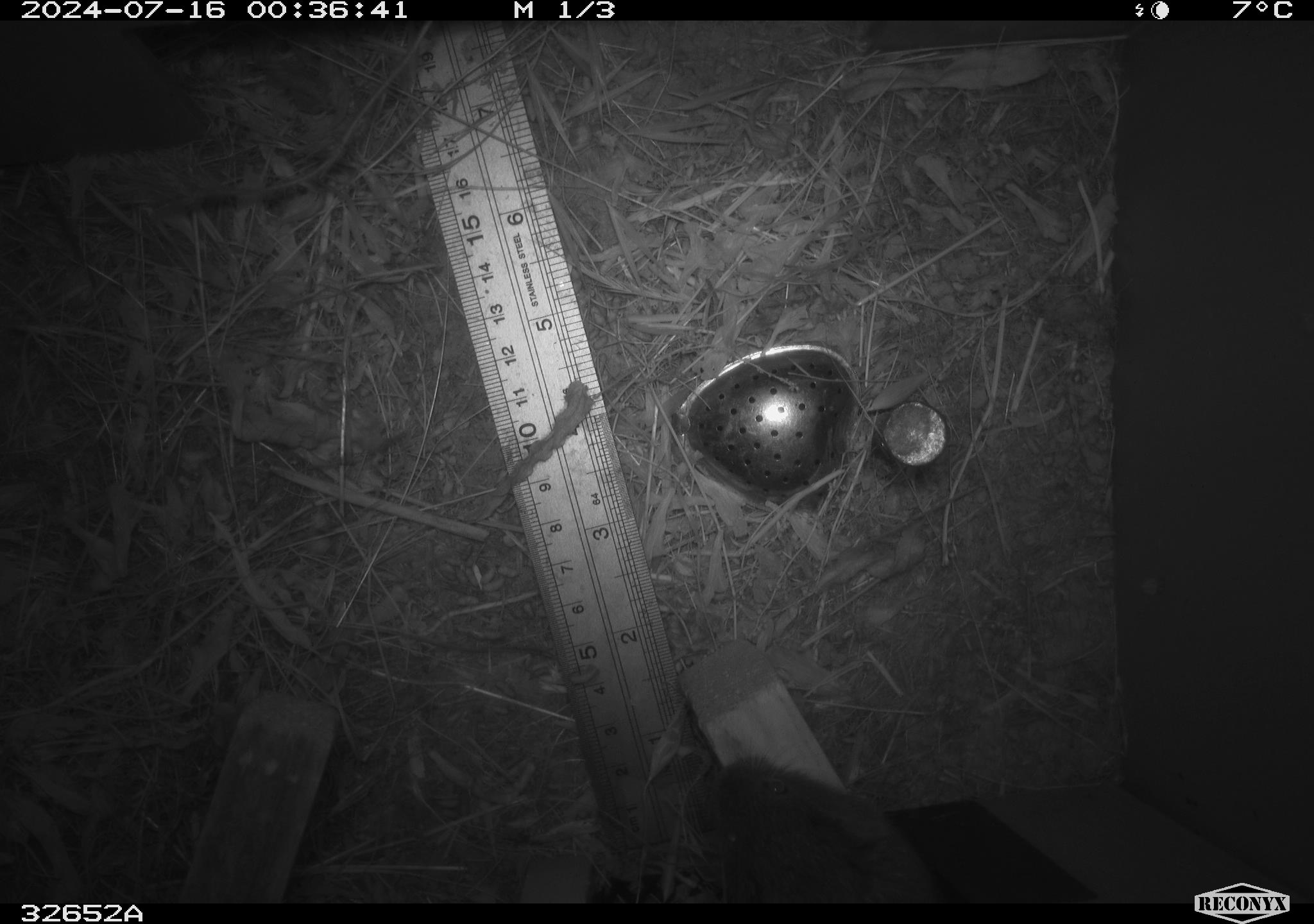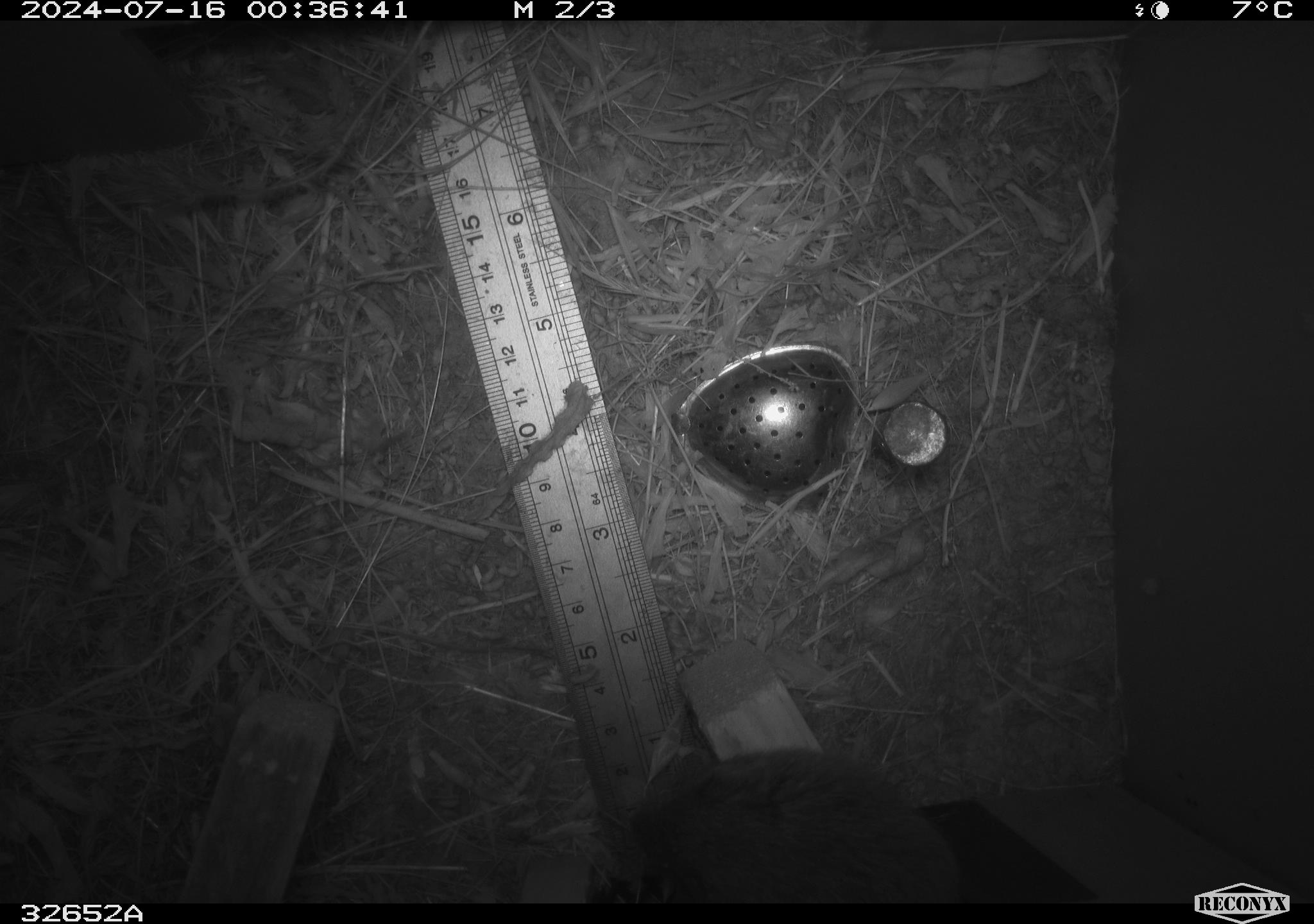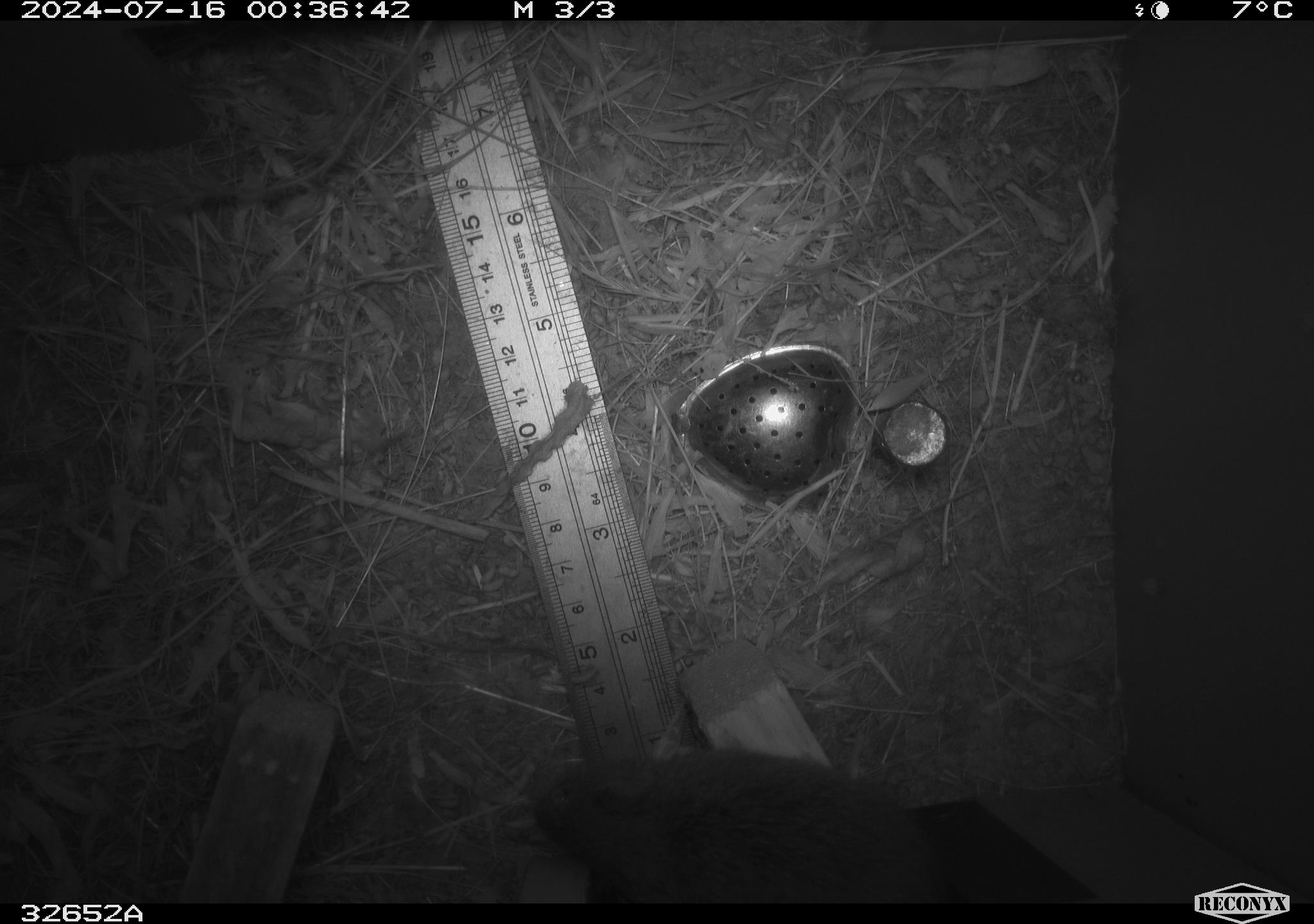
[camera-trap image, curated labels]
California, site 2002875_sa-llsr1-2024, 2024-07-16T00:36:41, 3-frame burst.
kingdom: Animalia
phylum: Chordata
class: Mammalia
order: Rodentia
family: Cricetidae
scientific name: Arvicolinae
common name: voles, lemmings, and muskrats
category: arvicolinae subfamily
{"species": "arvicolinae subfamily (voles, lemmings, and muskrats) (Arvicolinae)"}